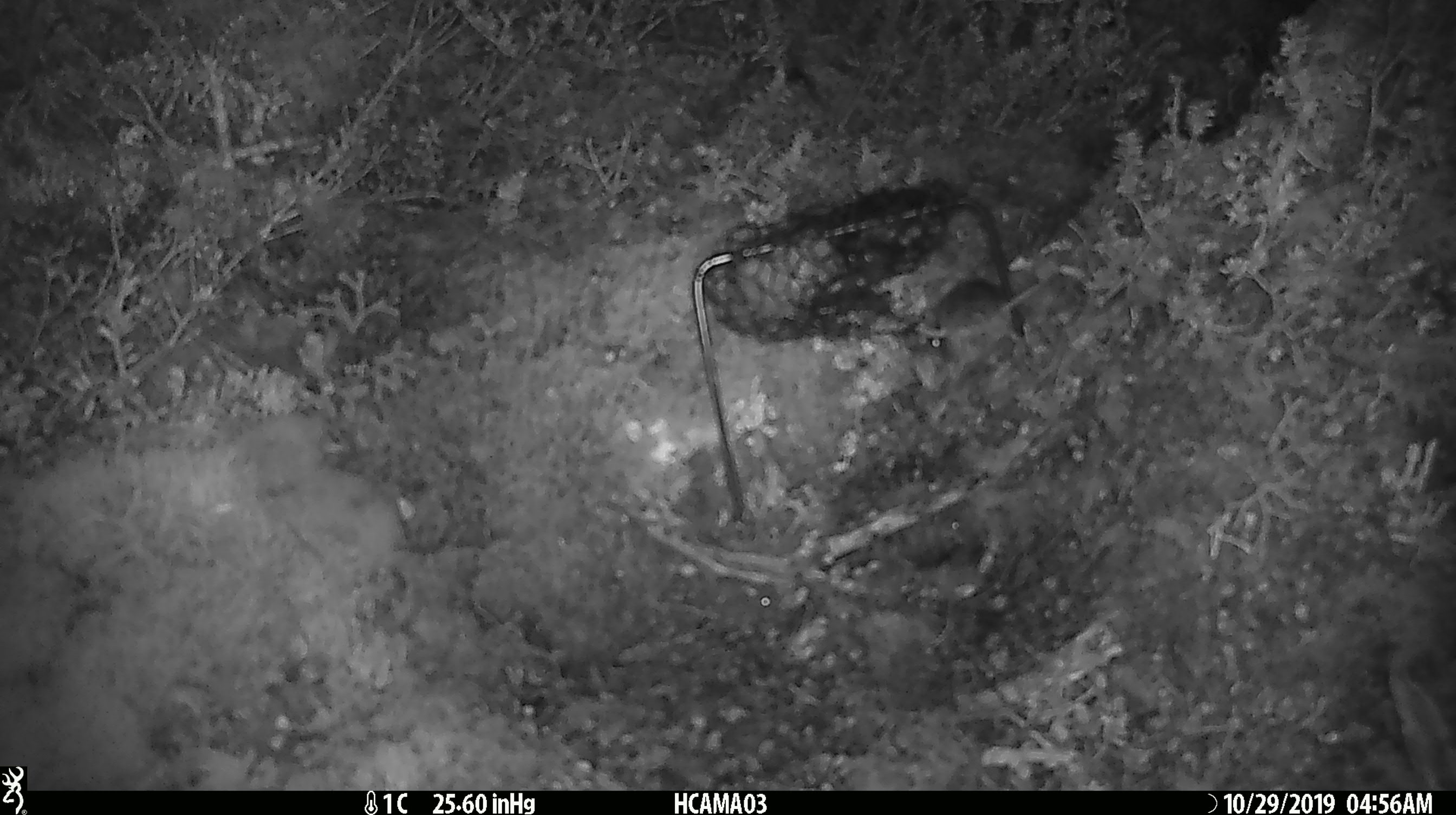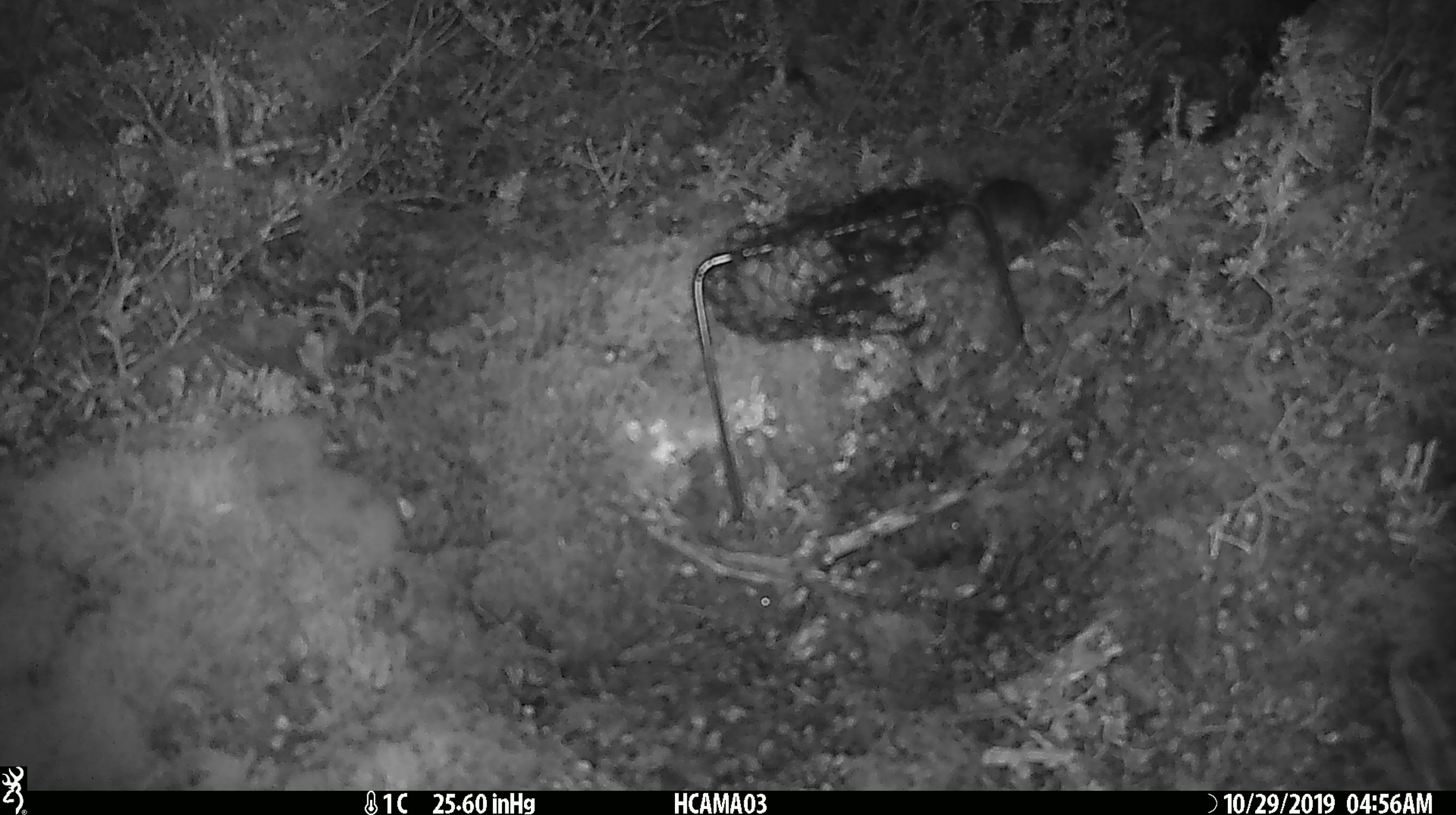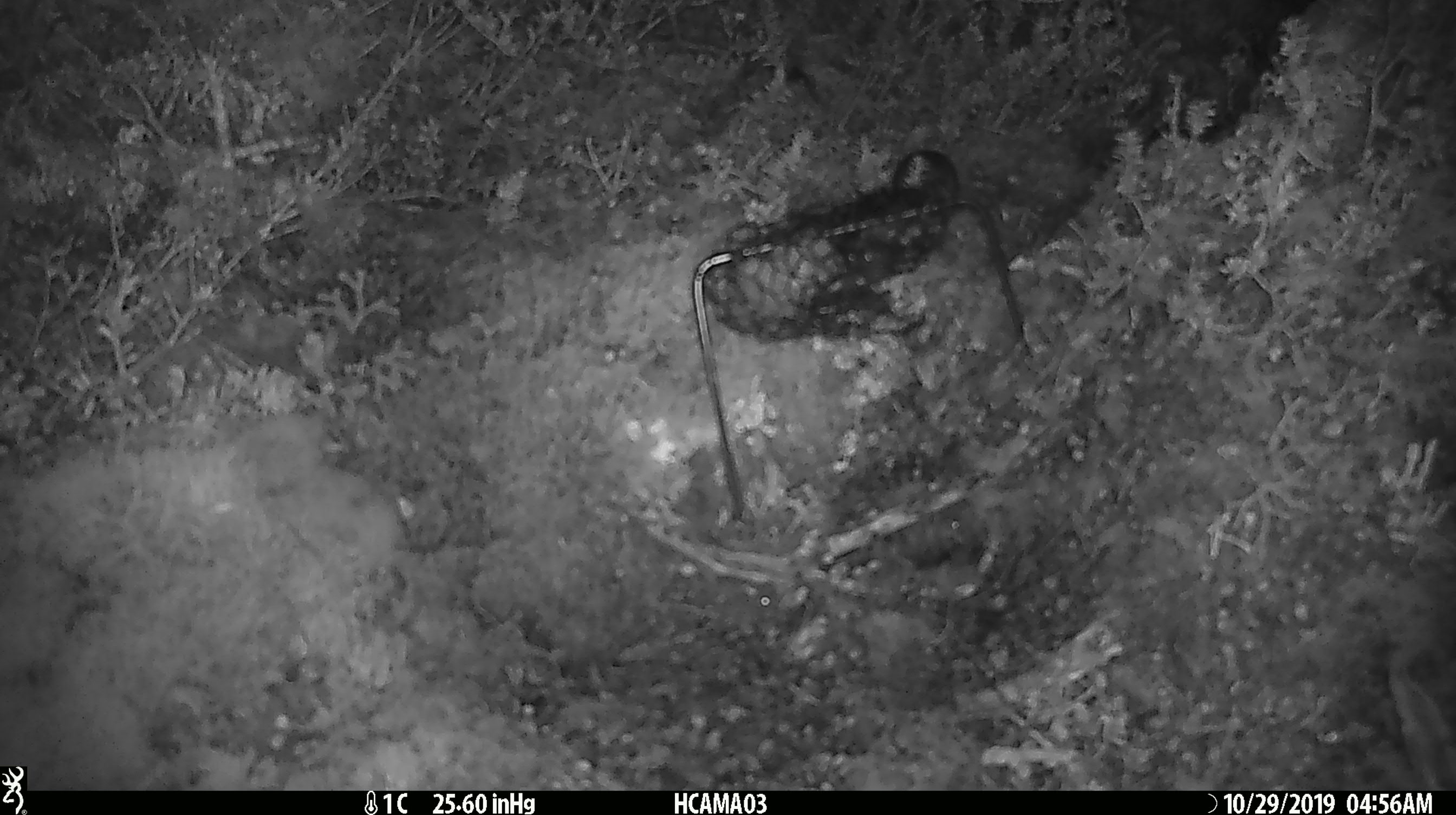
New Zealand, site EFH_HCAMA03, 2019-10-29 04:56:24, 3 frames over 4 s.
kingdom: Animalia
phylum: Chordata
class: Mammalia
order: Rodentia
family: Muridae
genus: Mus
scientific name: Mus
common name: mouse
Mouse (Mus).